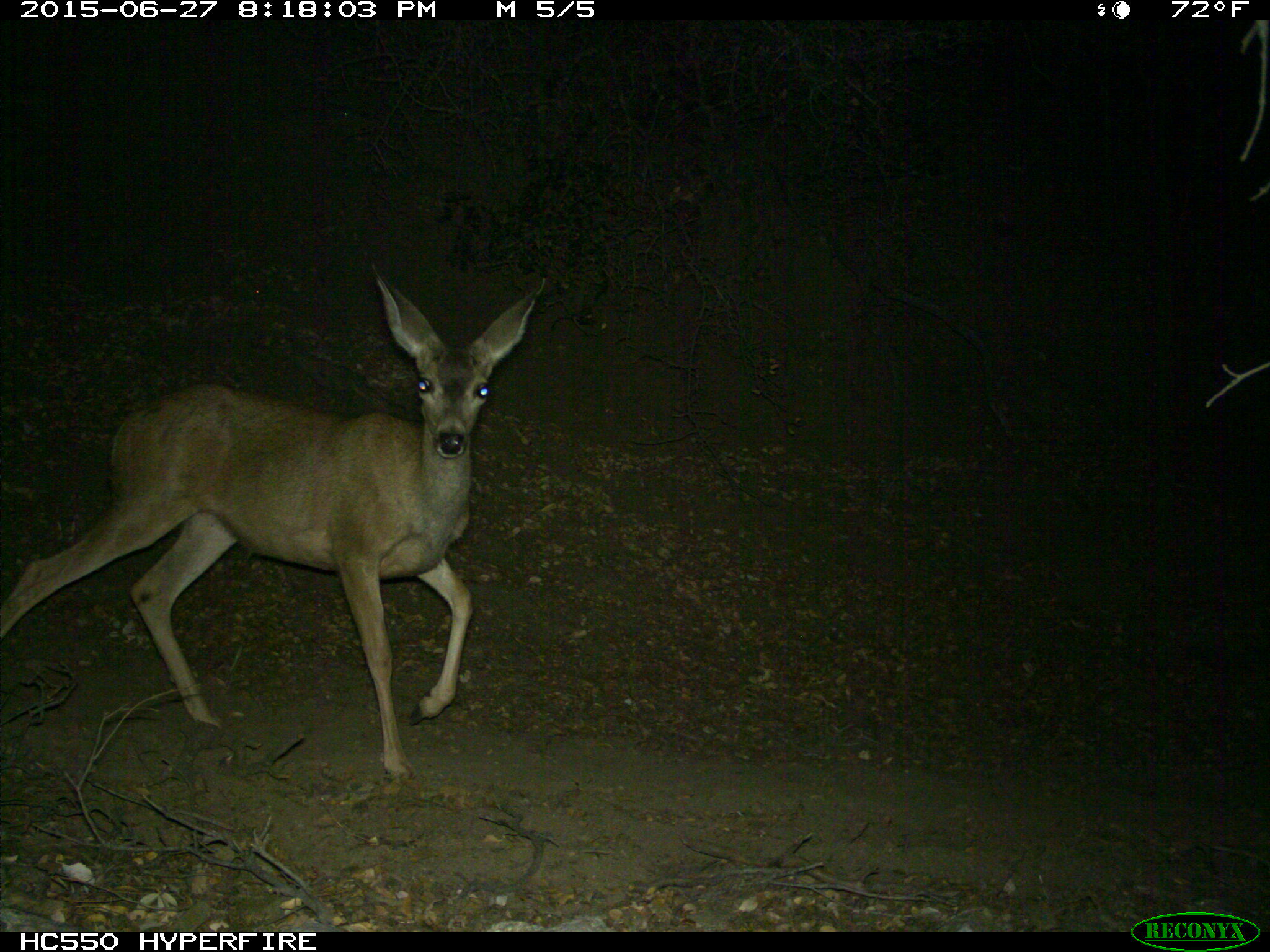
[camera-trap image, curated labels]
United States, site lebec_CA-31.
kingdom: Animalia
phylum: Chordata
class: Mammalia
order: Artiodactyla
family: Cervidae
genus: Odocoileus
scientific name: Odocoileus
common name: deer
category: unidentified deer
Unidentified deer (deer) (Odocoileus).